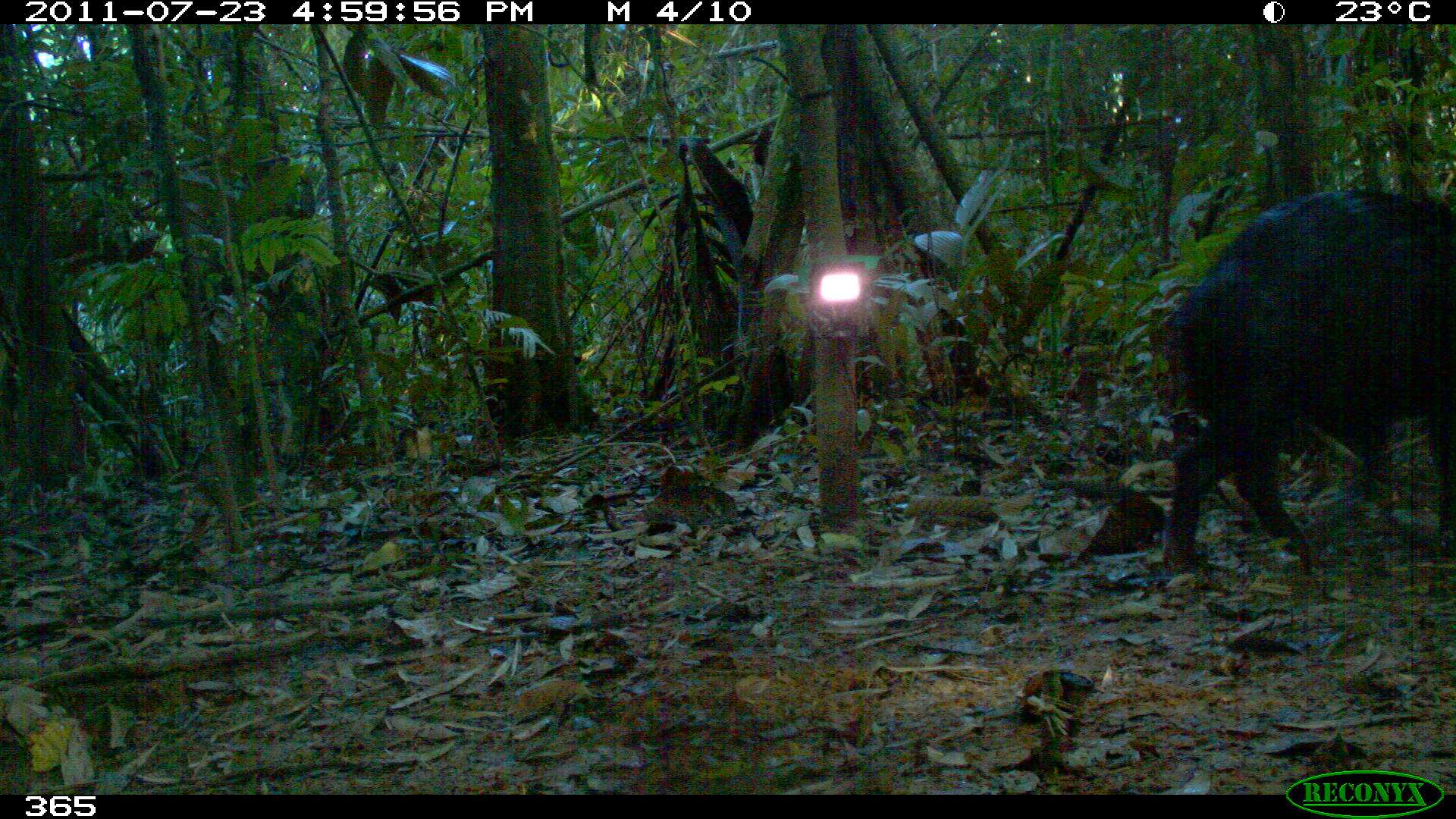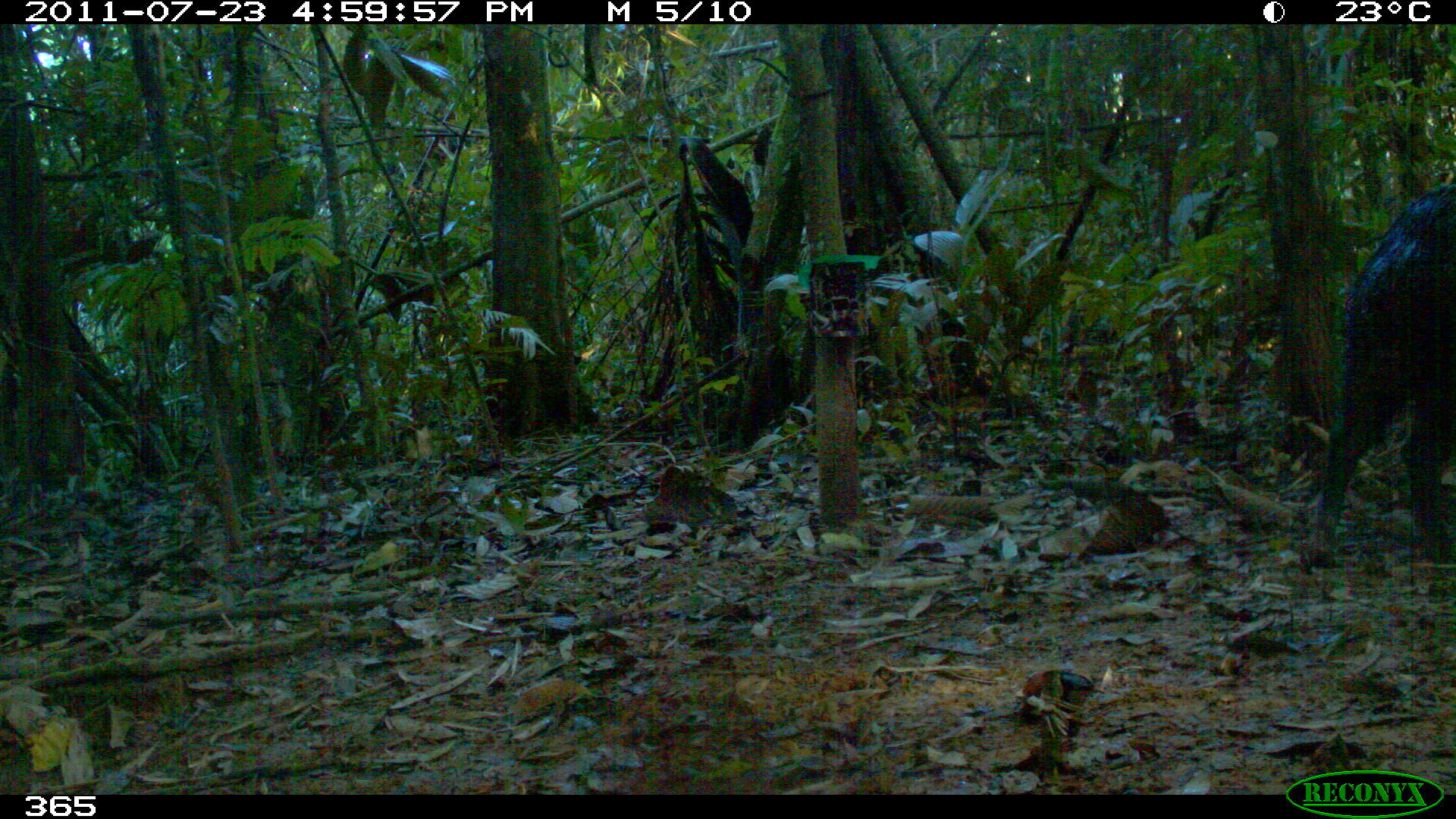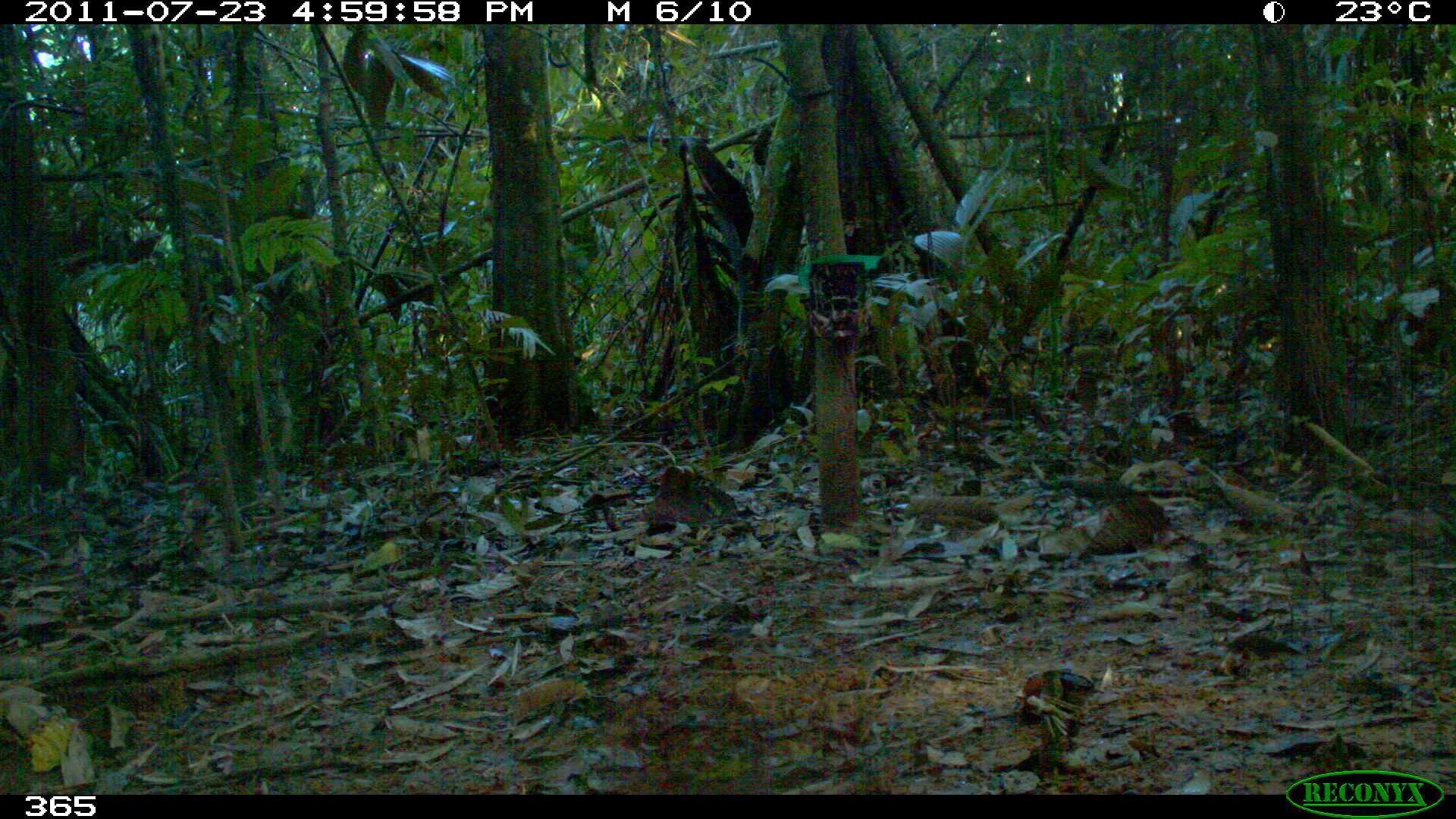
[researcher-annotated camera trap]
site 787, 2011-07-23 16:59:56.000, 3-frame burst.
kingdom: Animalia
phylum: Chordata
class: Mammalia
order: Artiodactyla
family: Tayassuidae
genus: Tayassu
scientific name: Tayassu pecari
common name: white-lipped peccary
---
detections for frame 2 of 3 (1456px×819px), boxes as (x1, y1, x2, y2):
tayassu pecari: (1308, 185, 1455, 569)